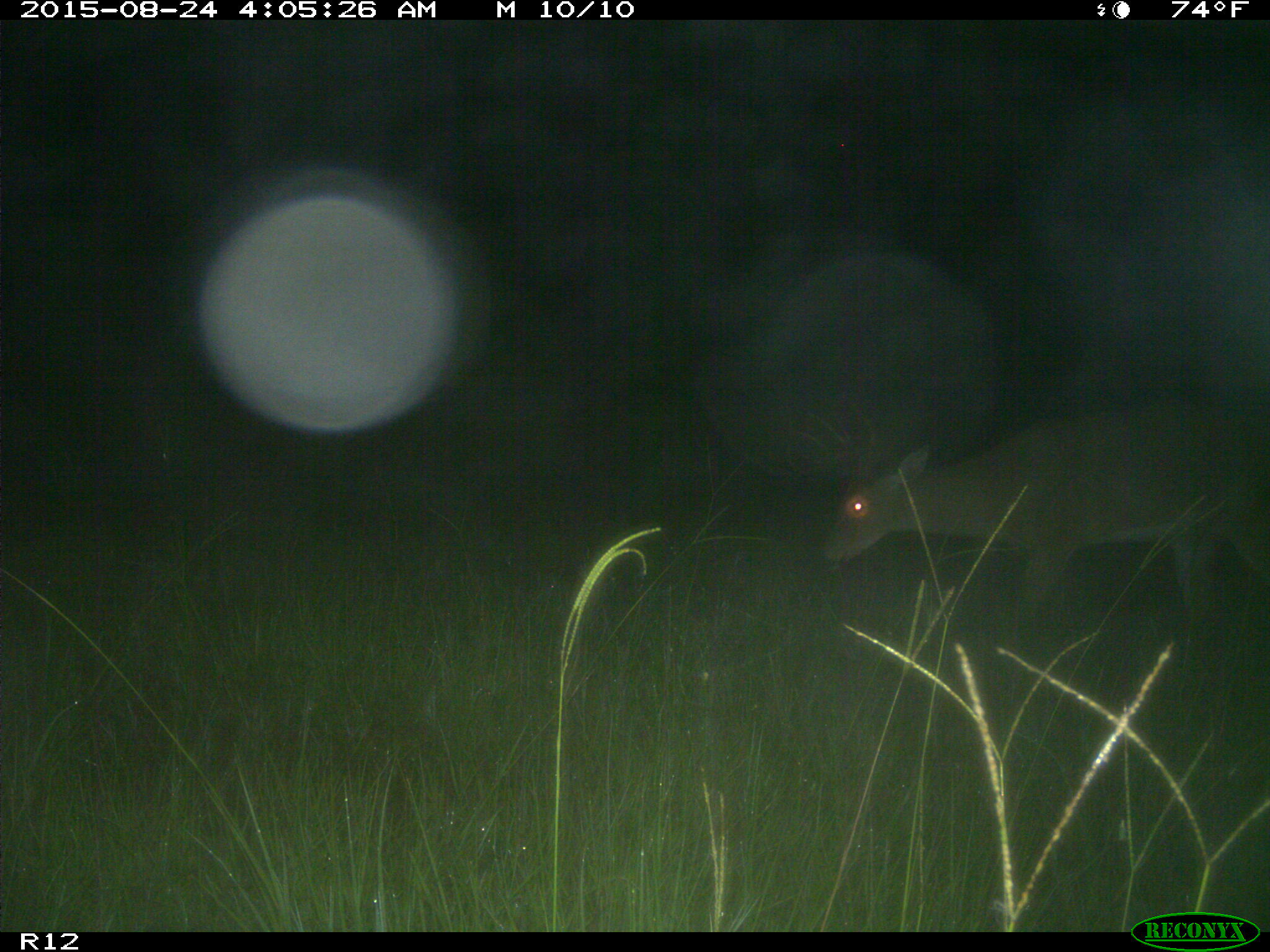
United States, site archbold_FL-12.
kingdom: Animalia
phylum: Chordata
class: Mammalia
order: Artiodactyla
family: Cervidae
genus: Odocoileus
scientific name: Odocoileus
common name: deer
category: unidentified deer